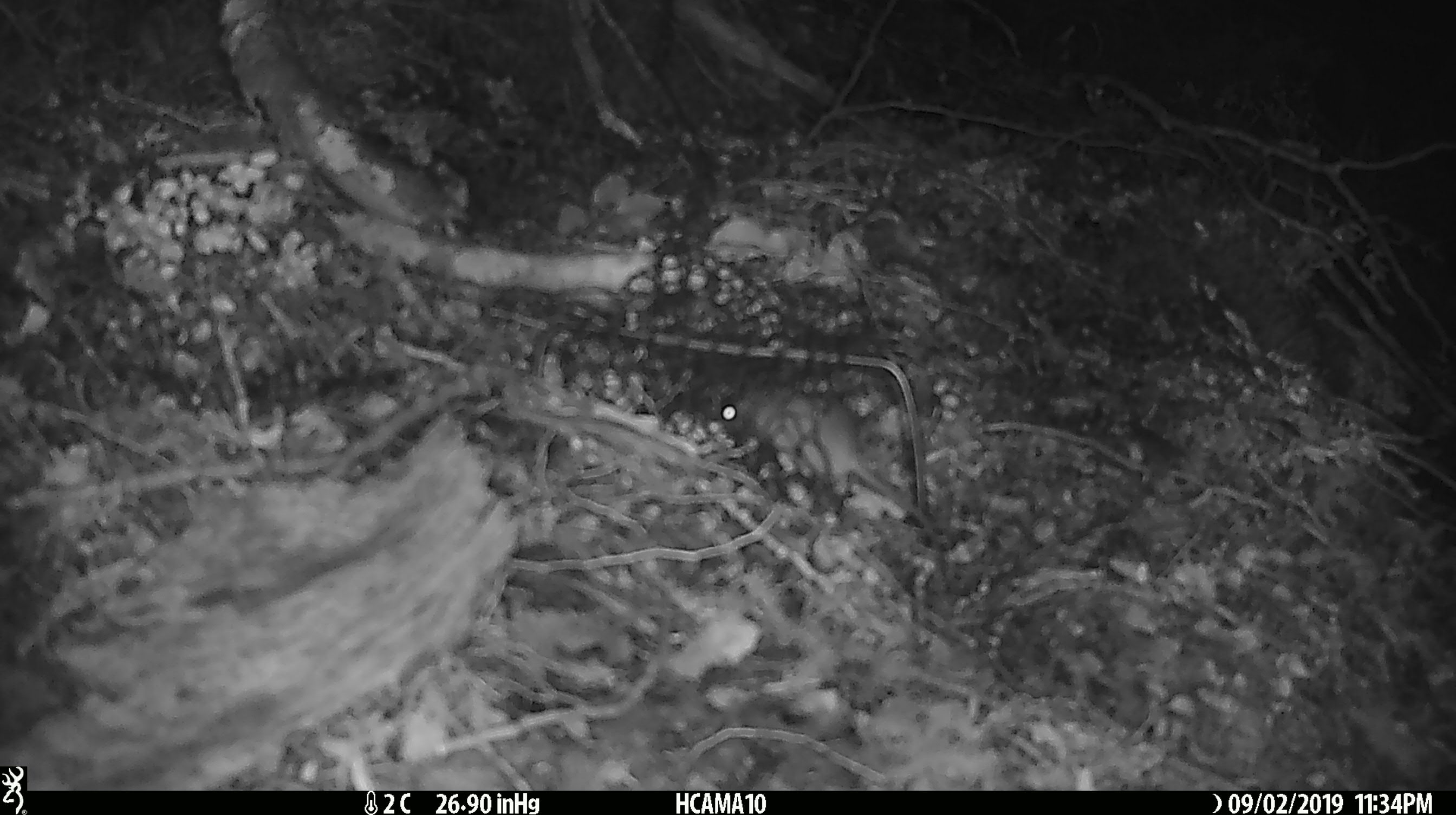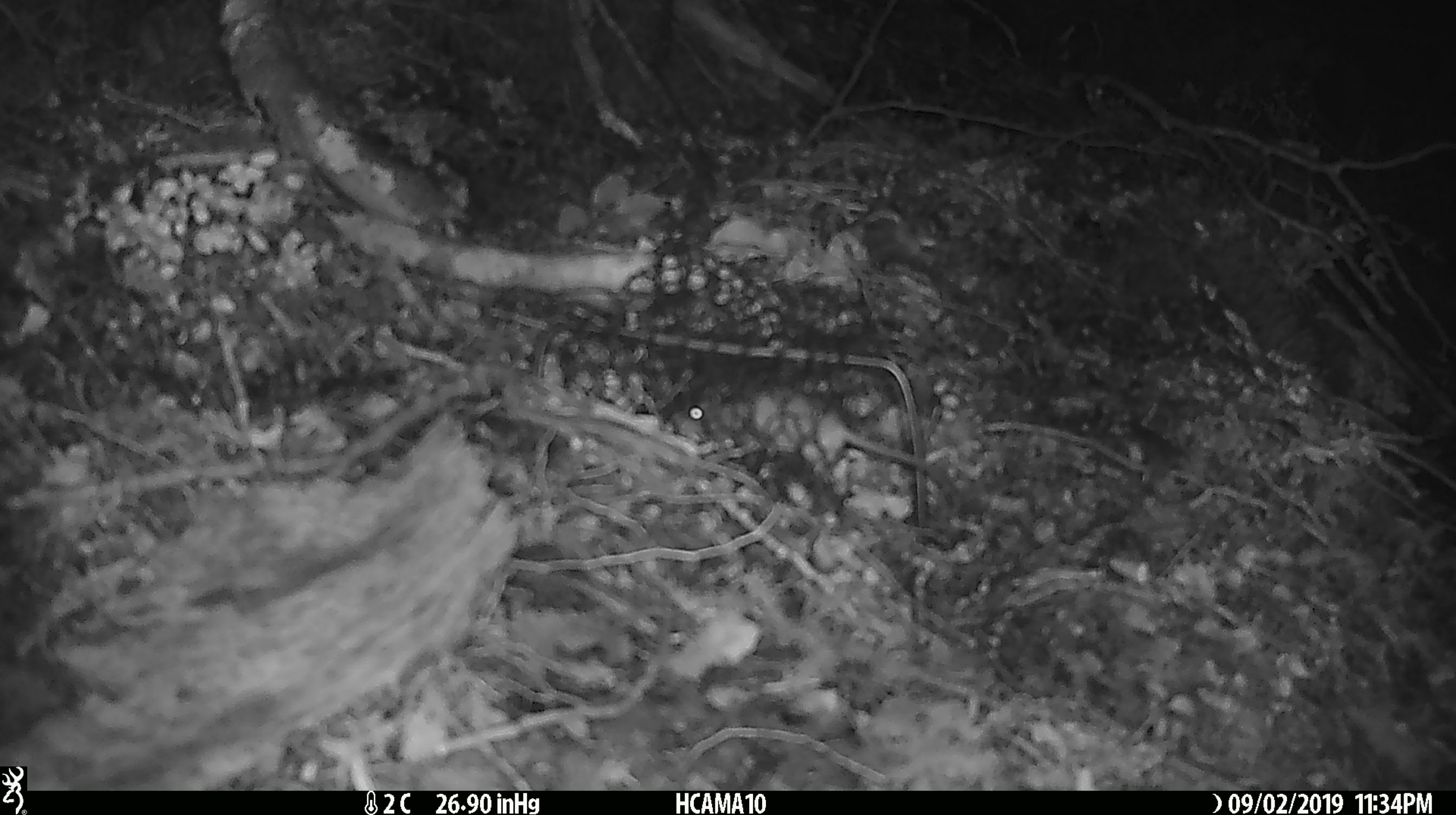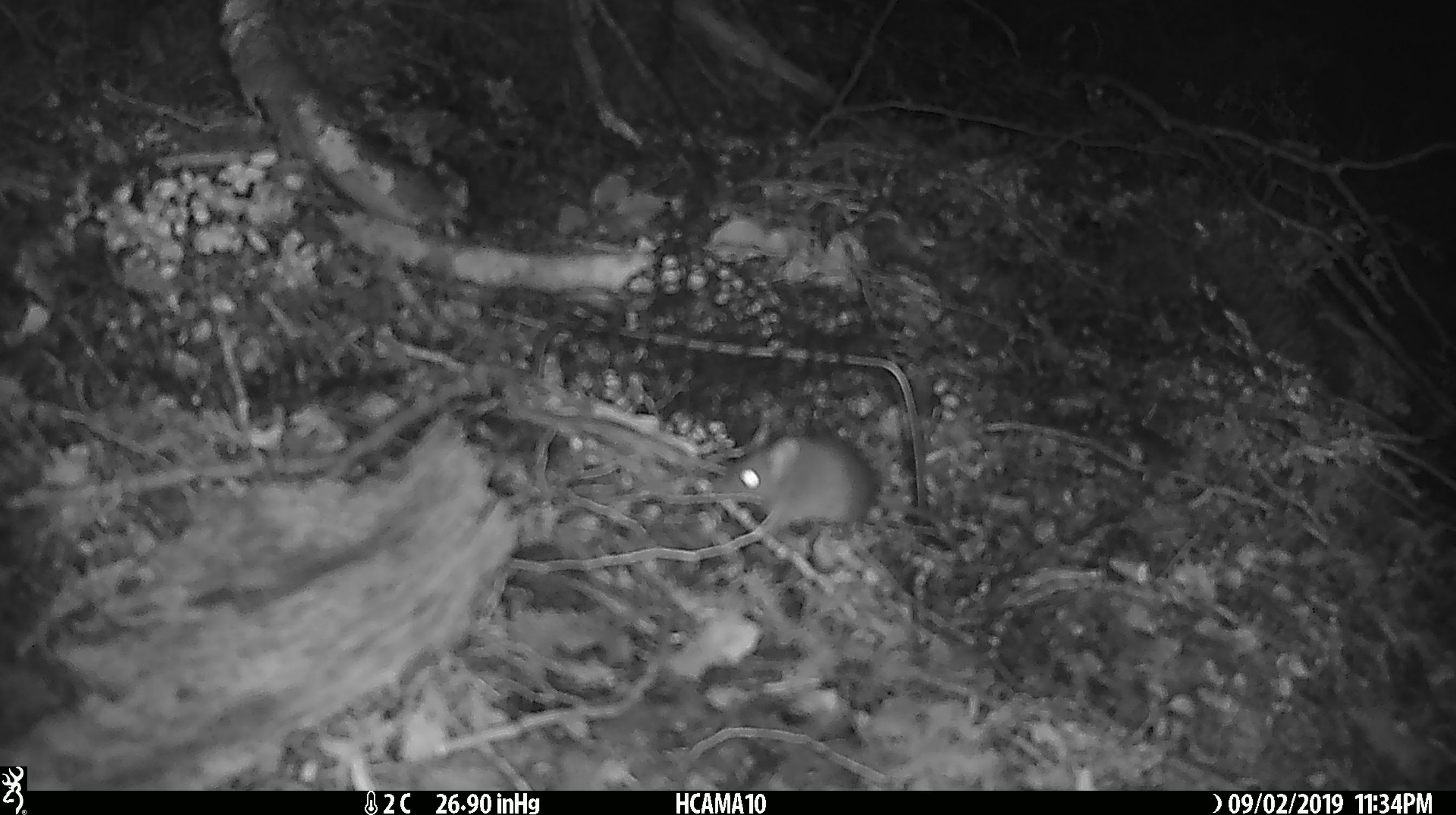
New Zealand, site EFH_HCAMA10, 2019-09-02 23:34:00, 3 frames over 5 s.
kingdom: Animalia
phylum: Chordata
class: Mammalia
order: Rodentia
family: Muridae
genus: Mus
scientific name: Mus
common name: mouse